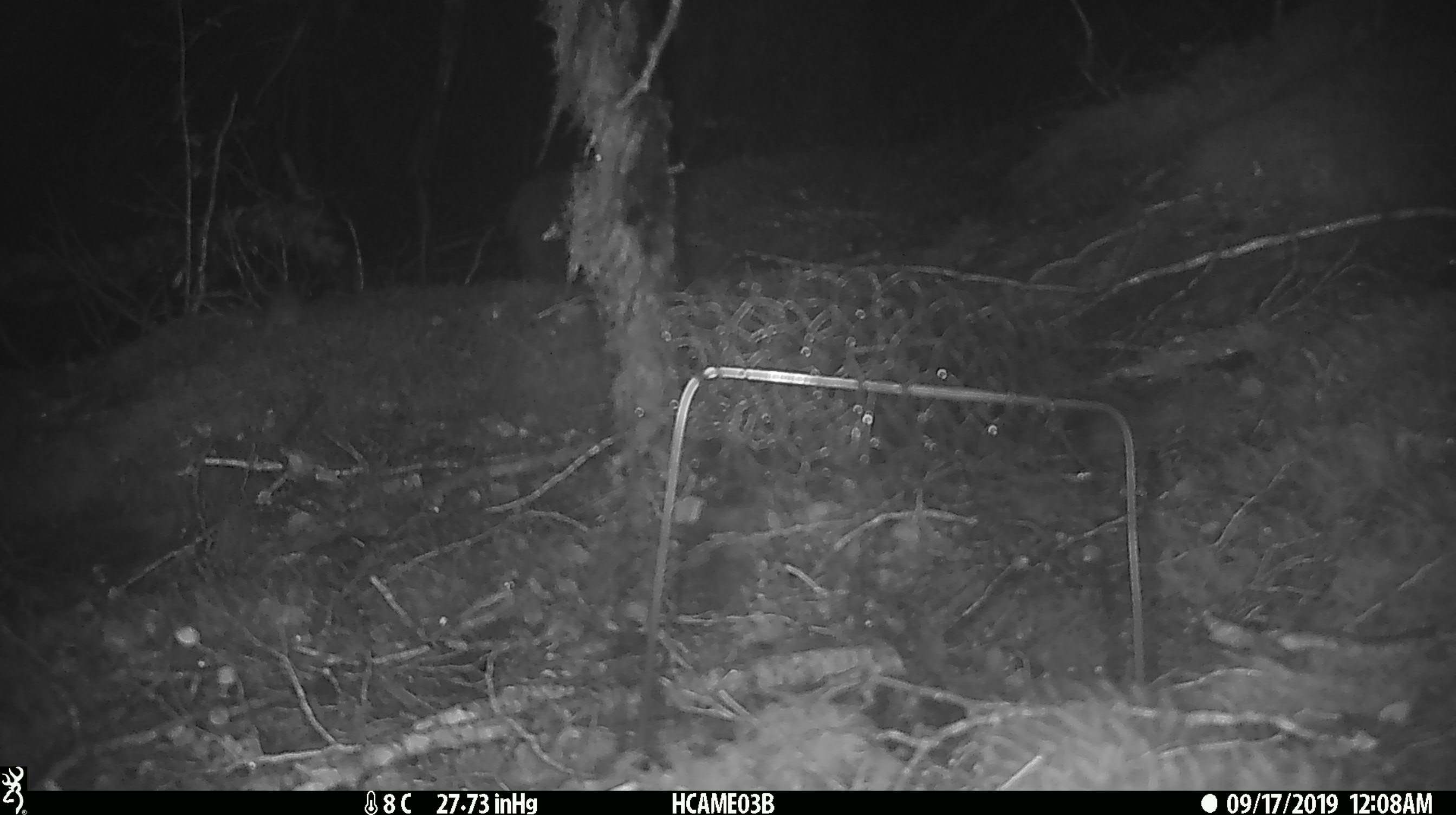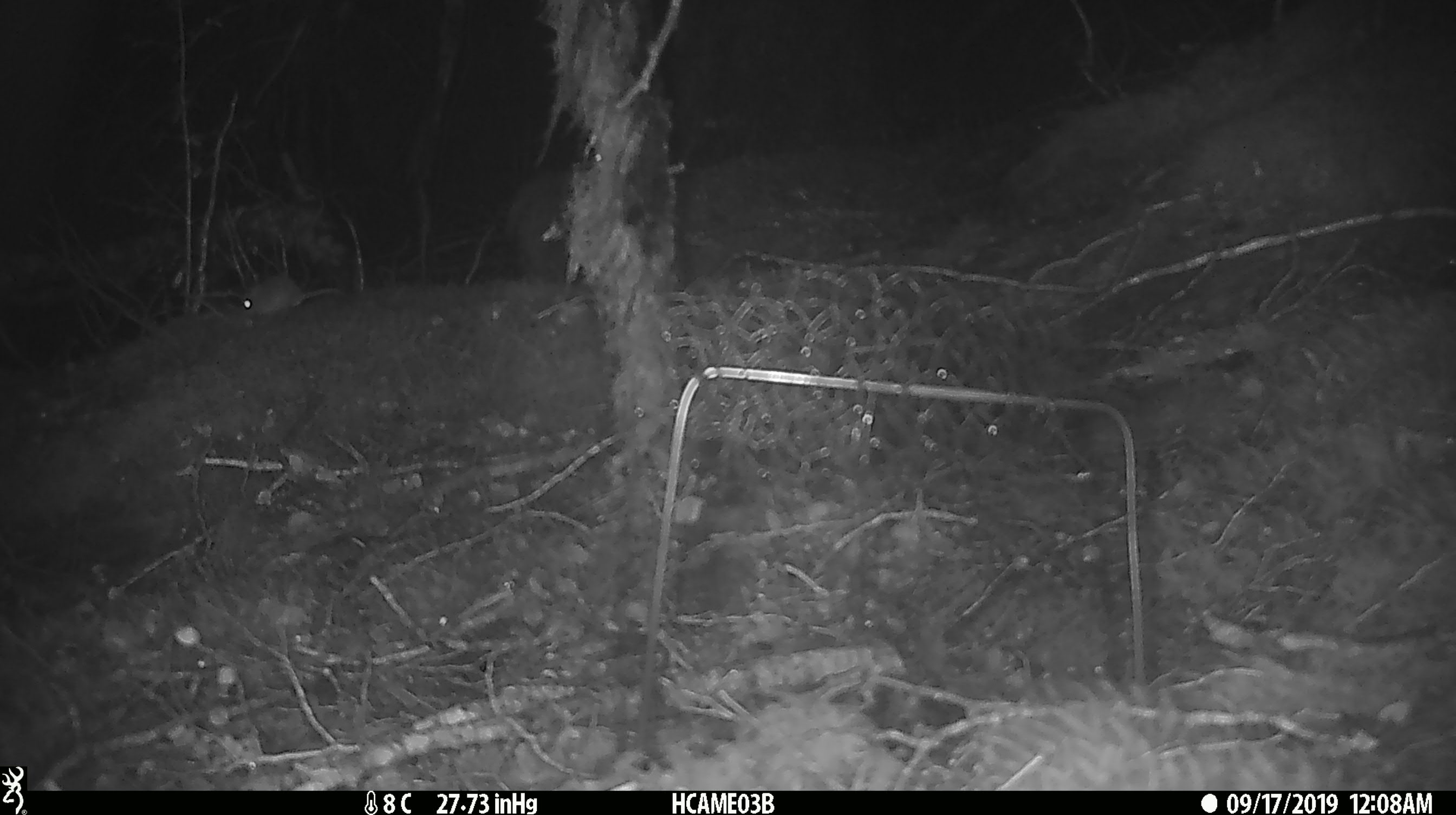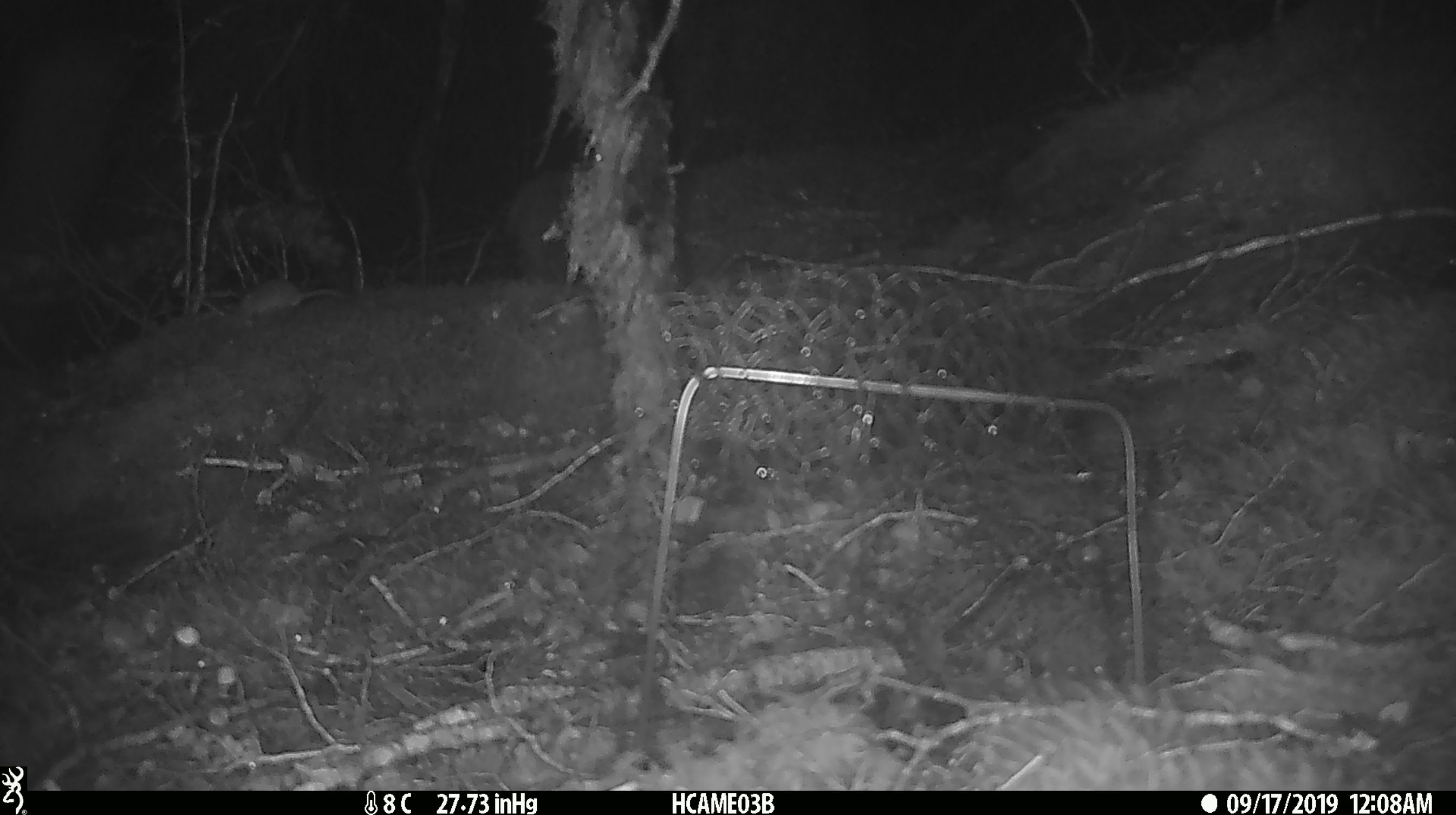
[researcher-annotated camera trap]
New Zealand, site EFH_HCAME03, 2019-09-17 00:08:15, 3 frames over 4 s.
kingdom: Animalia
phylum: Chordata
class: Mammalia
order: Rodentia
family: Muridae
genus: Mus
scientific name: Mus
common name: mouse